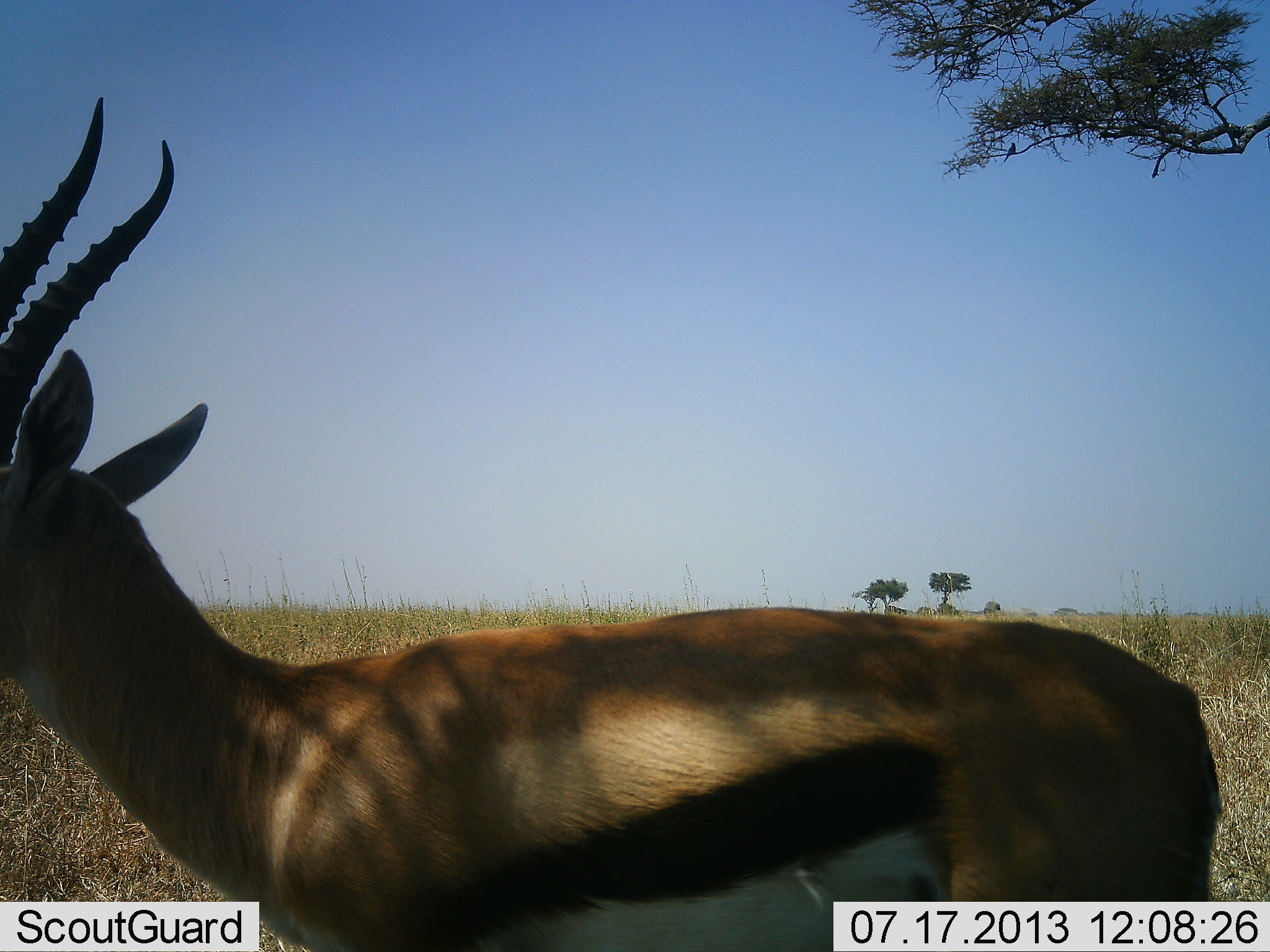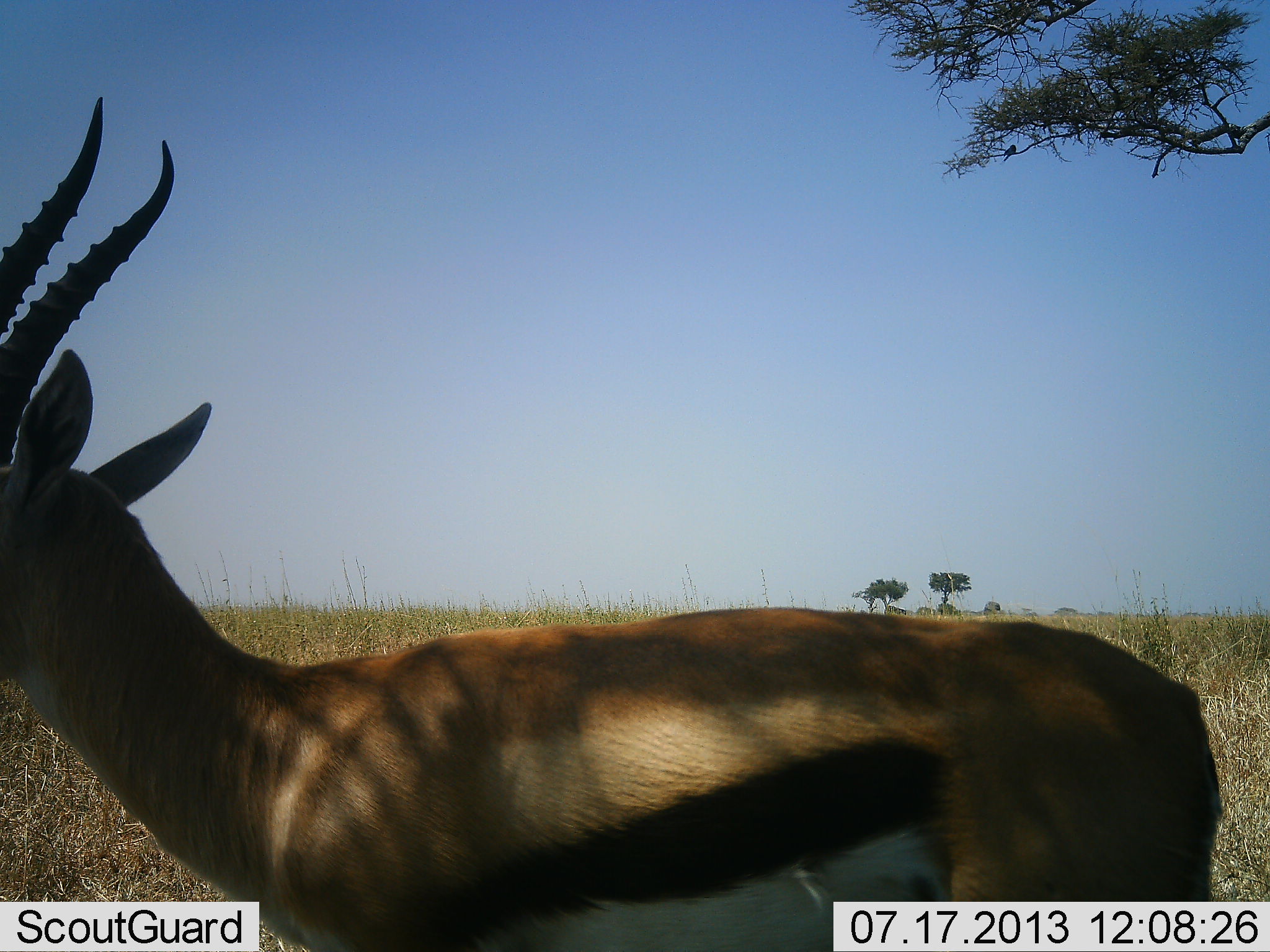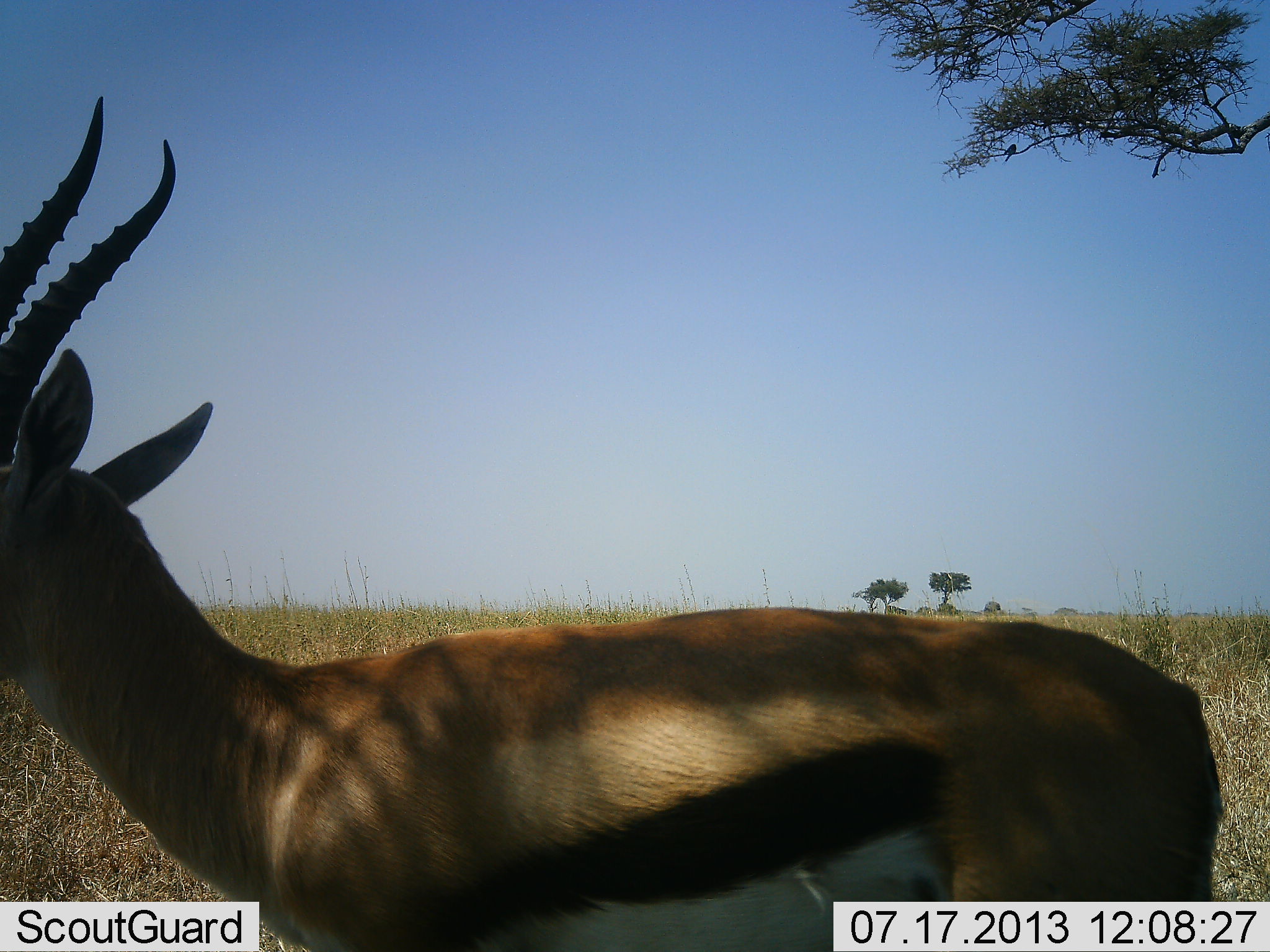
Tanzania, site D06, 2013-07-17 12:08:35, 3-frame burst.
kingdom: Animalia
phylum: Chordata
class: Mammalia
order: Artiodactyla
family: Bovidae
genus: Eudorcas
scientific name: Eudorcas thomsonii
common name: thomson's gazelle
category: gazellethomsons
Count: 1.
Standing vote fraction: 95%.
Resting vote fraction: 5%.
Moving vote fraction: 3%.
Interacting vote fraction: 3%.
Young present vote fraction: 0%.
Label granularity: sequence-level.